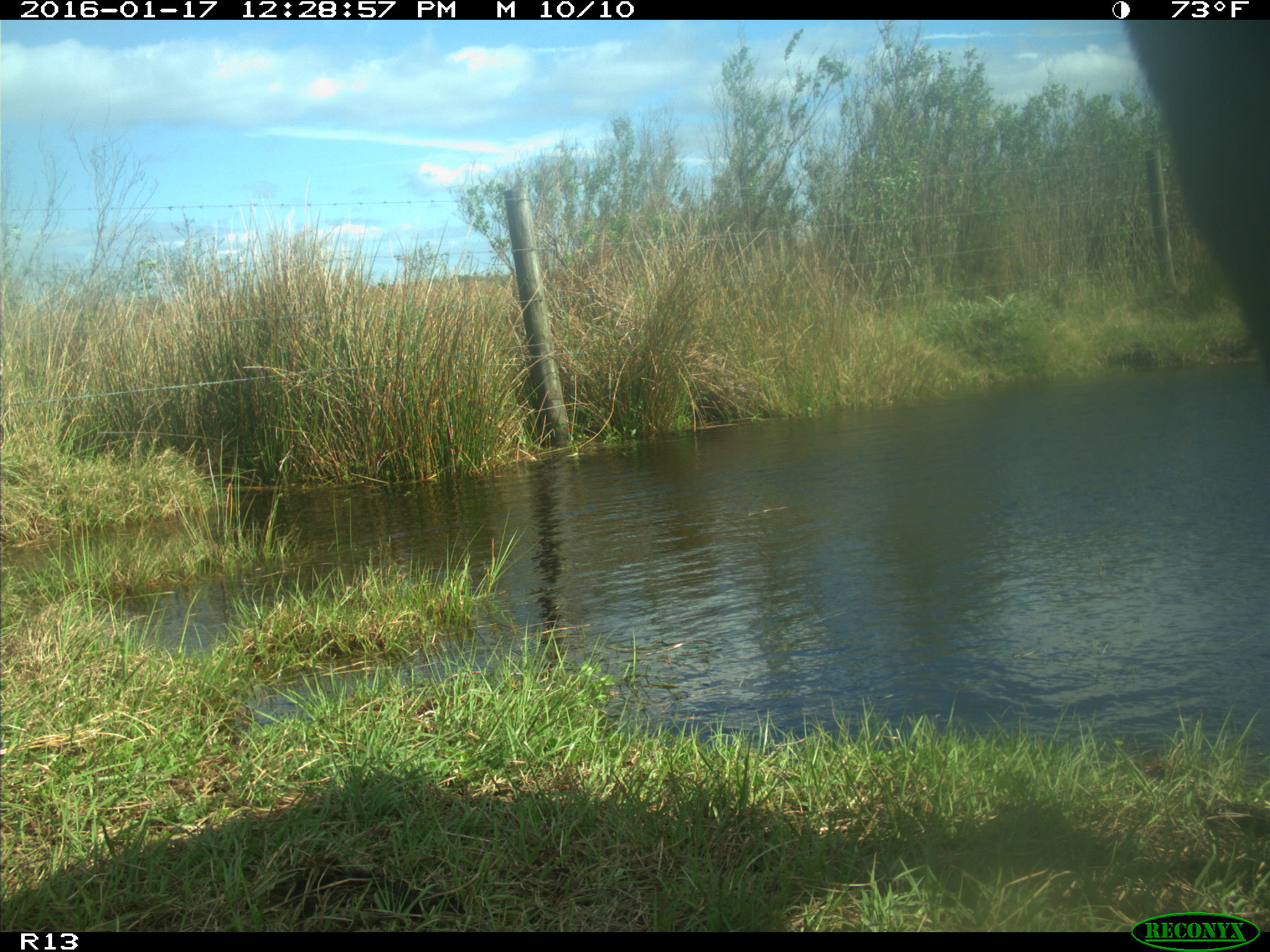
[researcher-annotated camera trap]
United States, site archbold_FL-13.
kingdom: Animalia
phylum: Chordata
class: Mammalia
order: Artiodactyla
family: Bovidae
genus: Bos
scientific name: Bos taurus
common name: domestic cow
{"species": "Bos taurus (domestic cow)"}